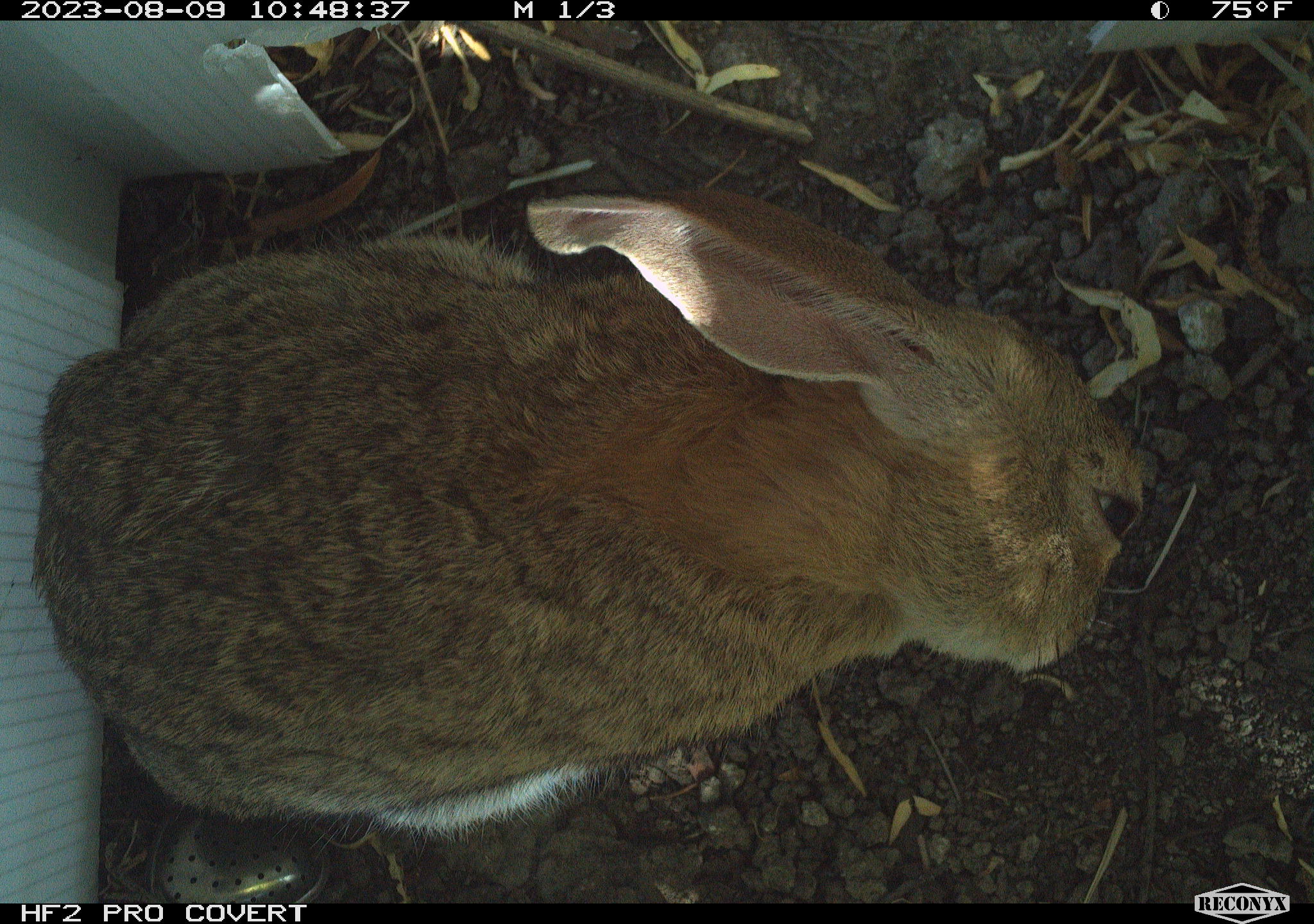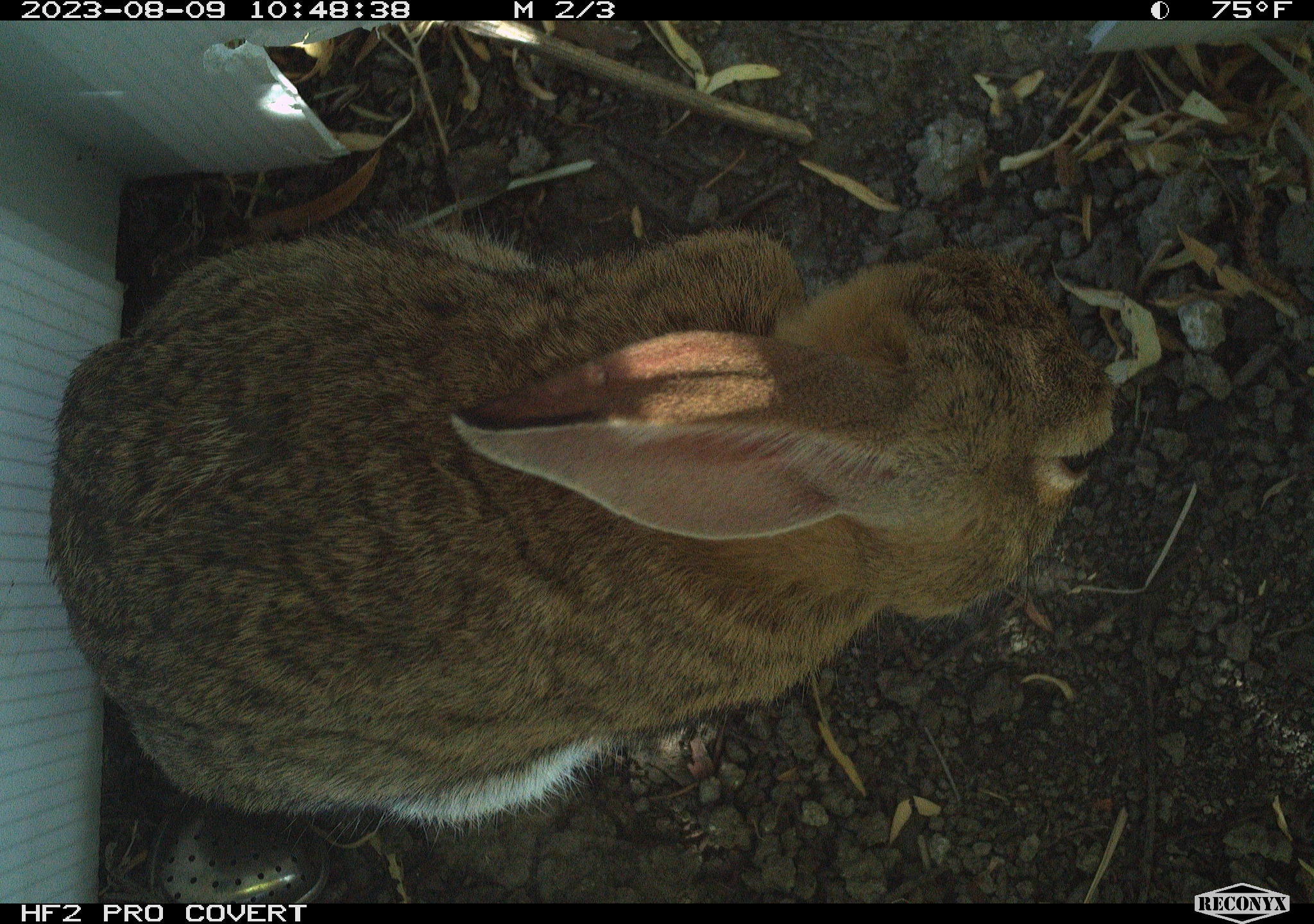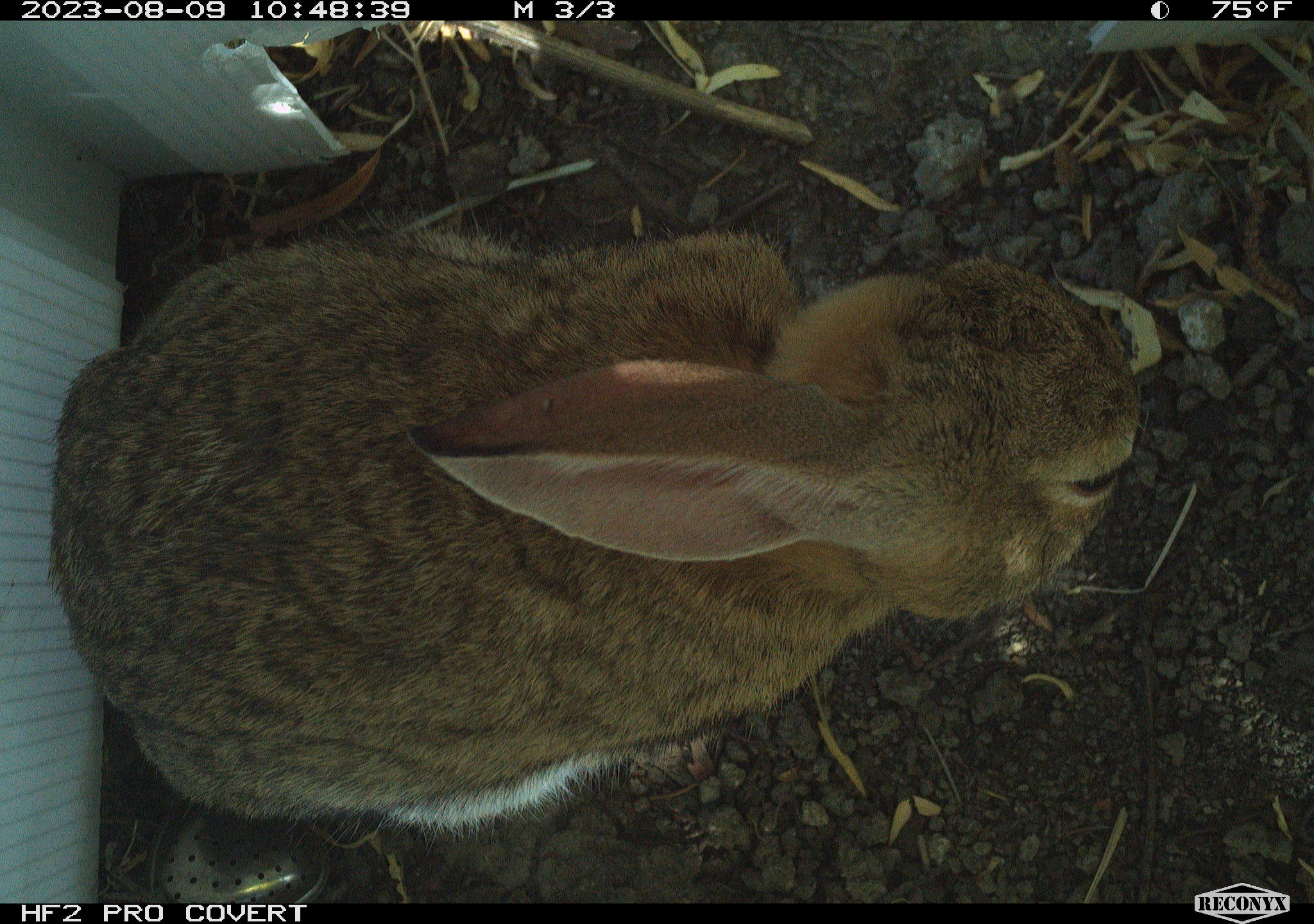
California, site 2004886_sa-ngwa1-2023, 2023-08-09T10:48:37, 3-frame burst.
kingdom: Animalia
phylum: Chordata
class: Mammalia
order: Lagomorpha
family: Leporidae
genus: Sylvilagus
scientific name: Sylvilagus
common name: cottontail rabbits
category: sylvilagus species